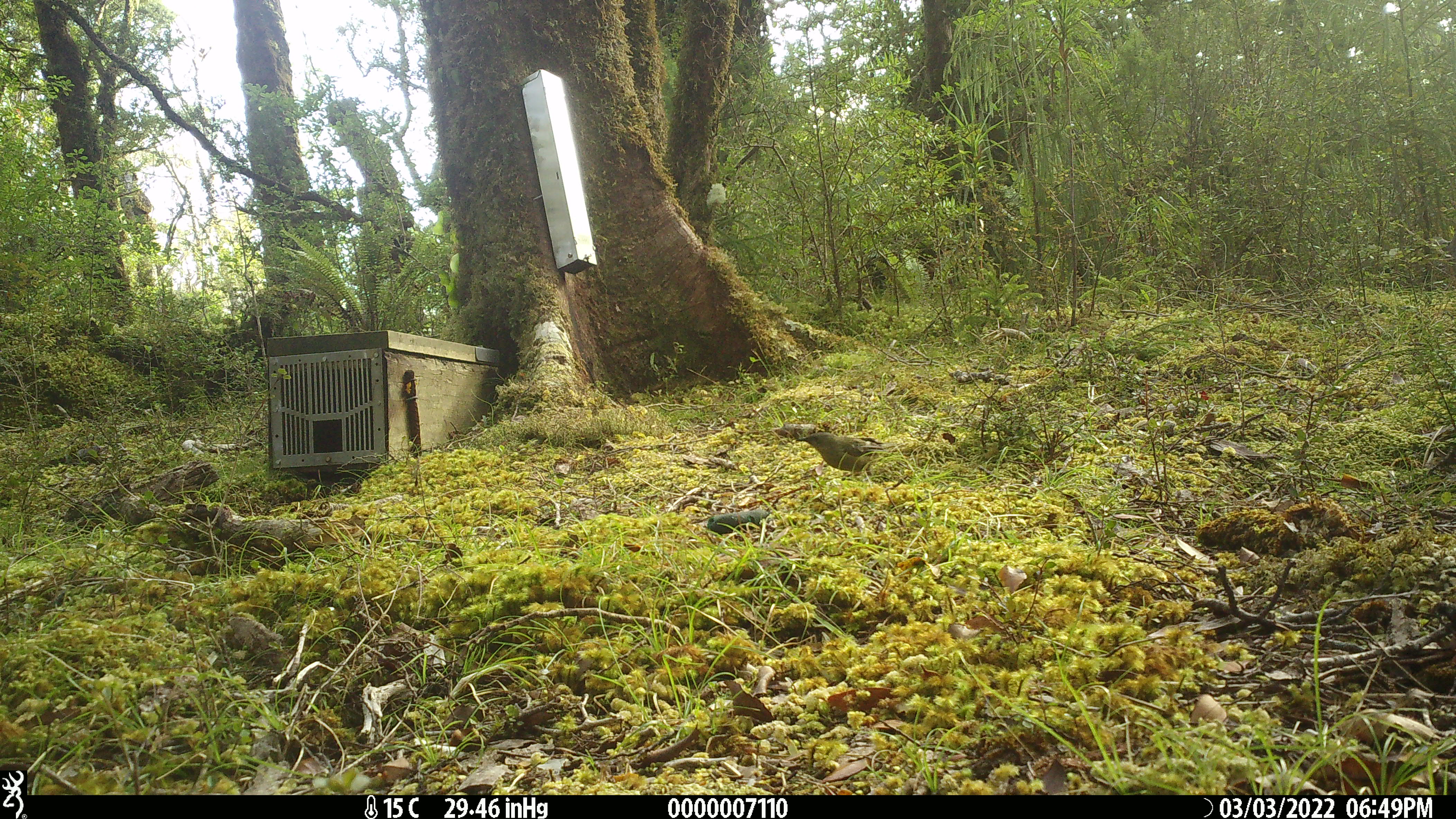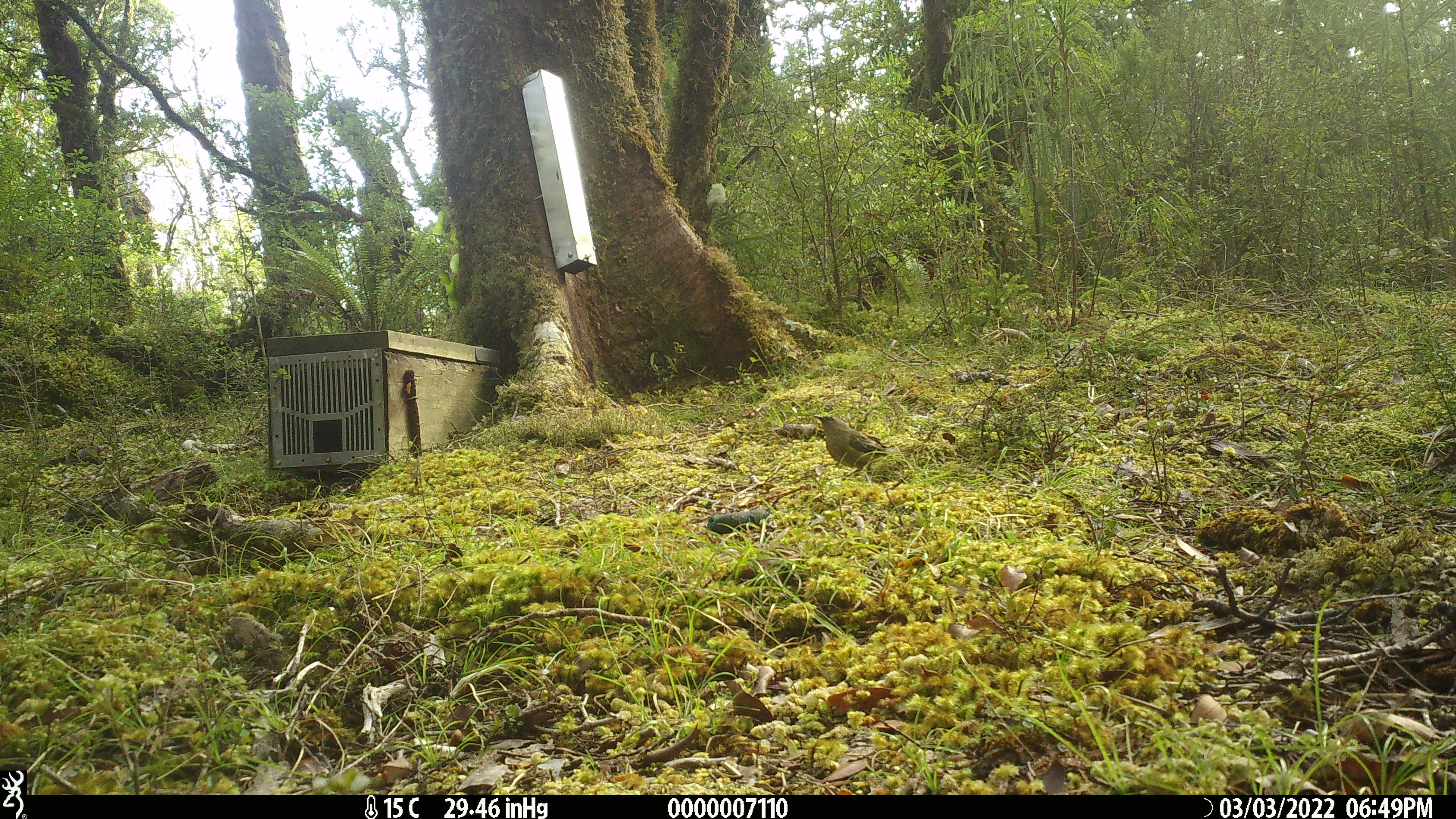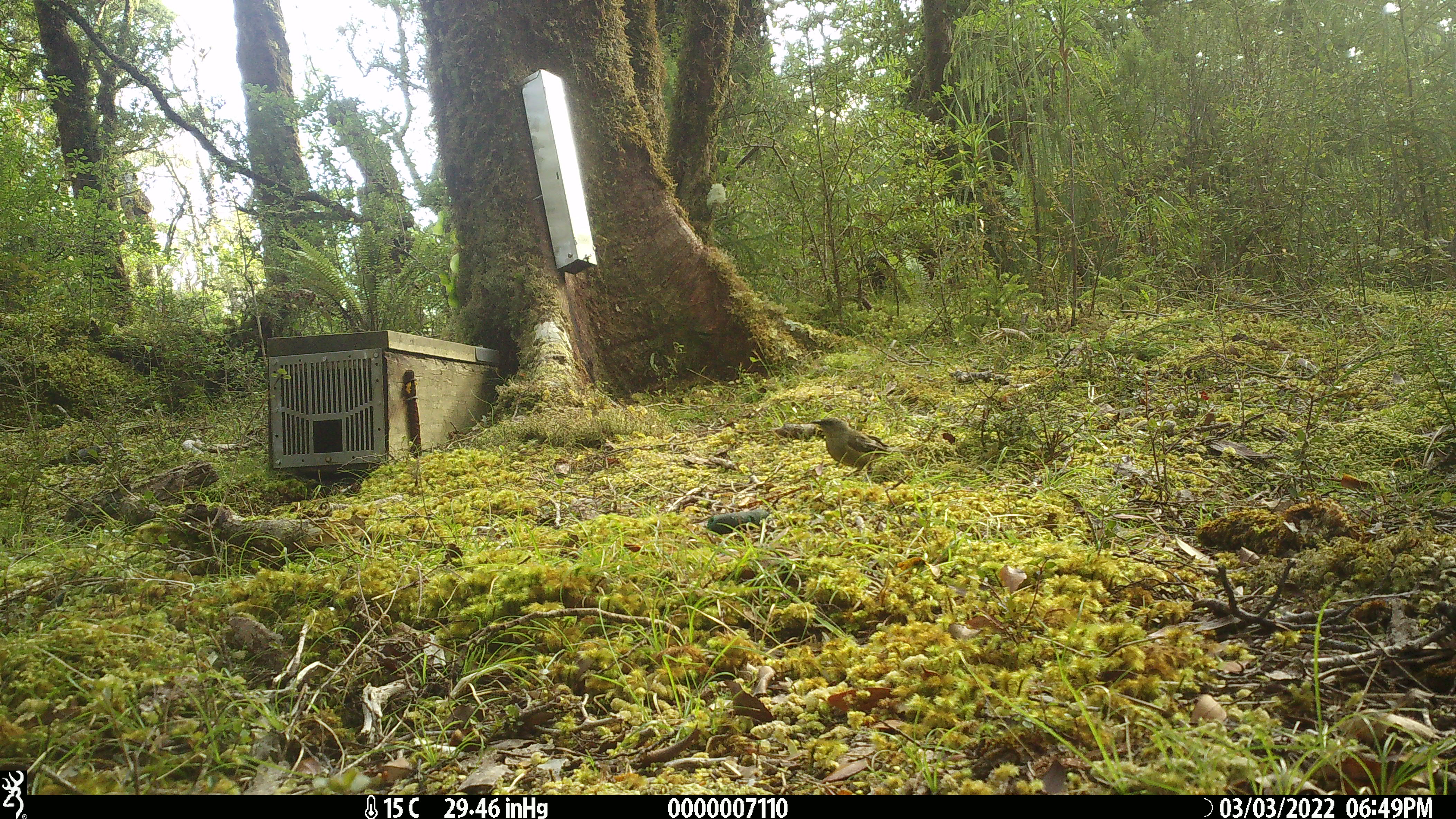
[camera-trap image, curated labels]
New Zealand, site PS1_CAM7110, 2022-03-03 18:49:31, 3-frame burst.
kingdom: Animalia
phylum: Chordata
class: Aves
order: Passeriformes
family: Meliphagidae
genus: Anthornis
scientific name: Anthornis melanura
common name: new zealand bellbird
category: bellbird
Bellbird (new zealand bellbird) (Anthornis melanura).